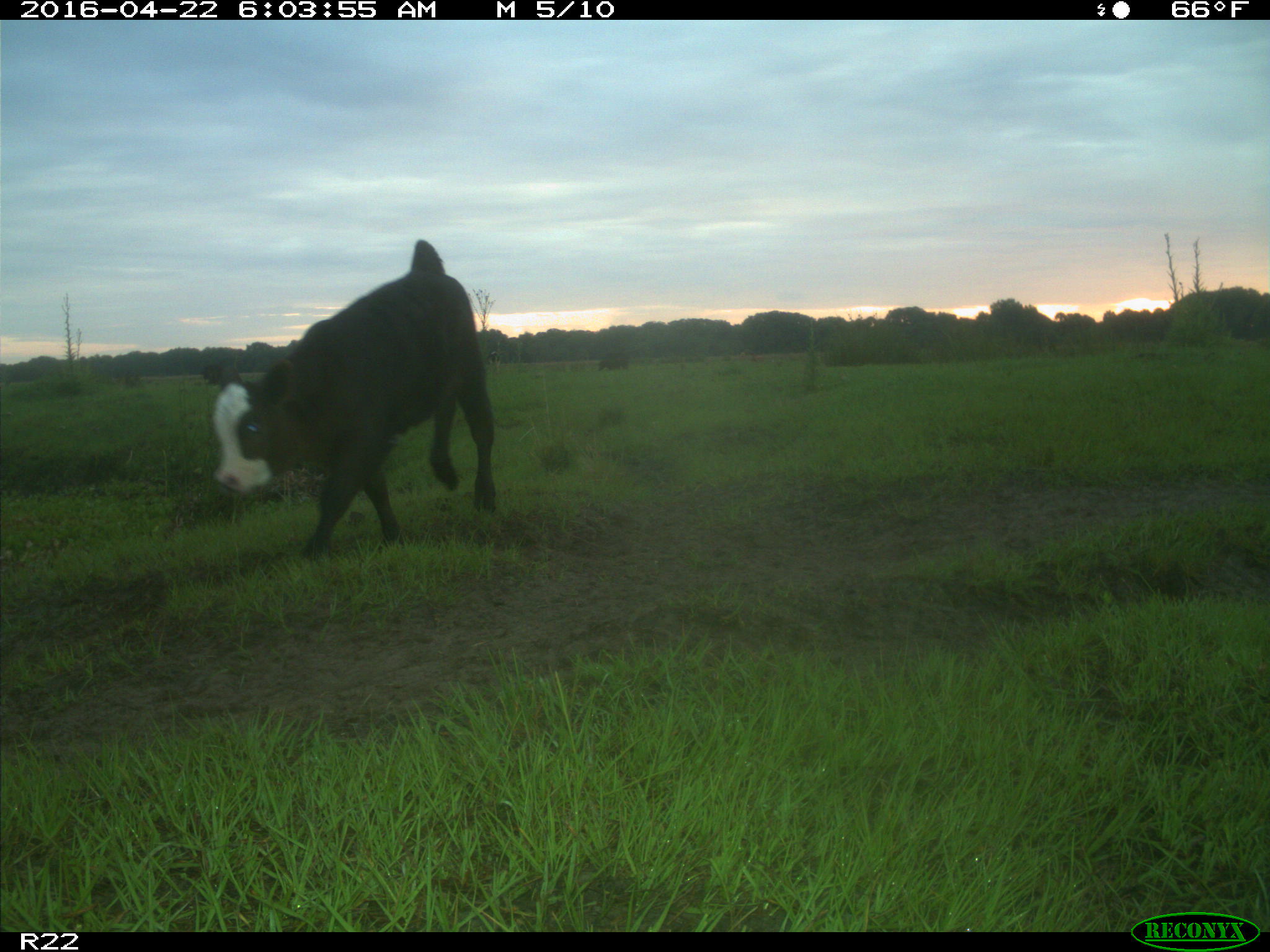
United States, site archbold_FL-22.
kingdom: Animalia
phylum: Chordata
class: Mammalia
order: Artiodactyla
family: Bovidae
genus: Bos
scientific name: Bos taurus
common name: domestic cow